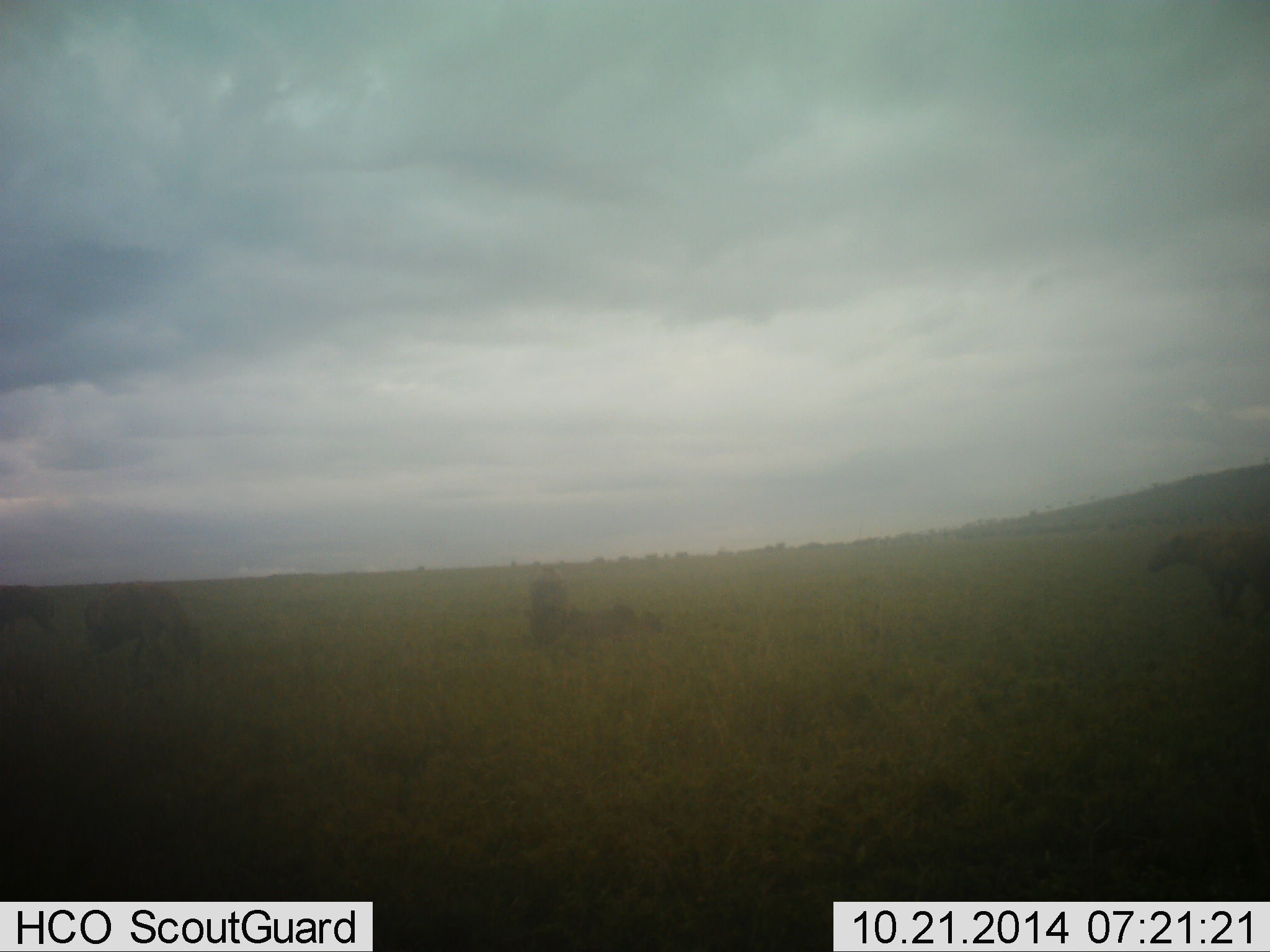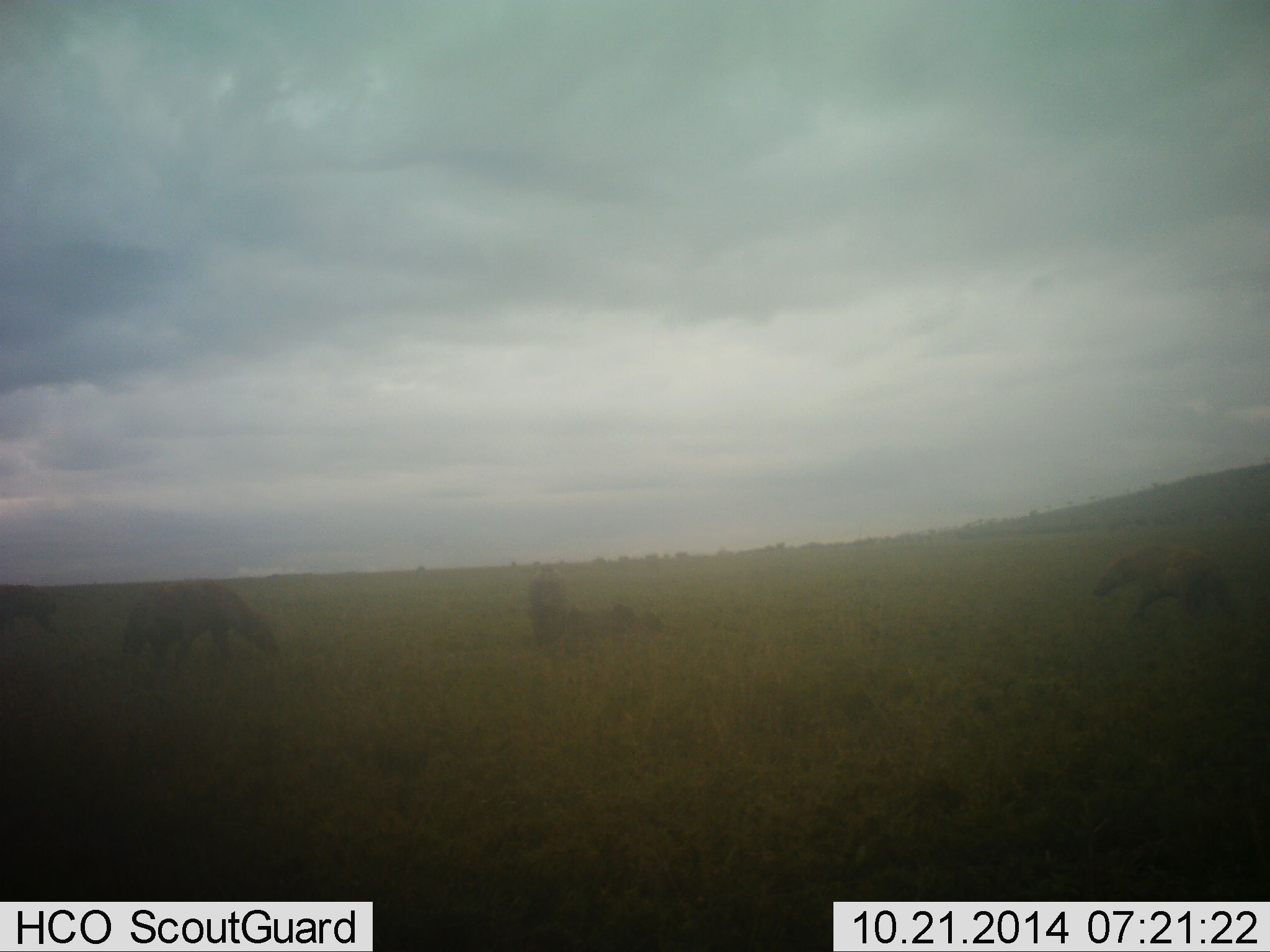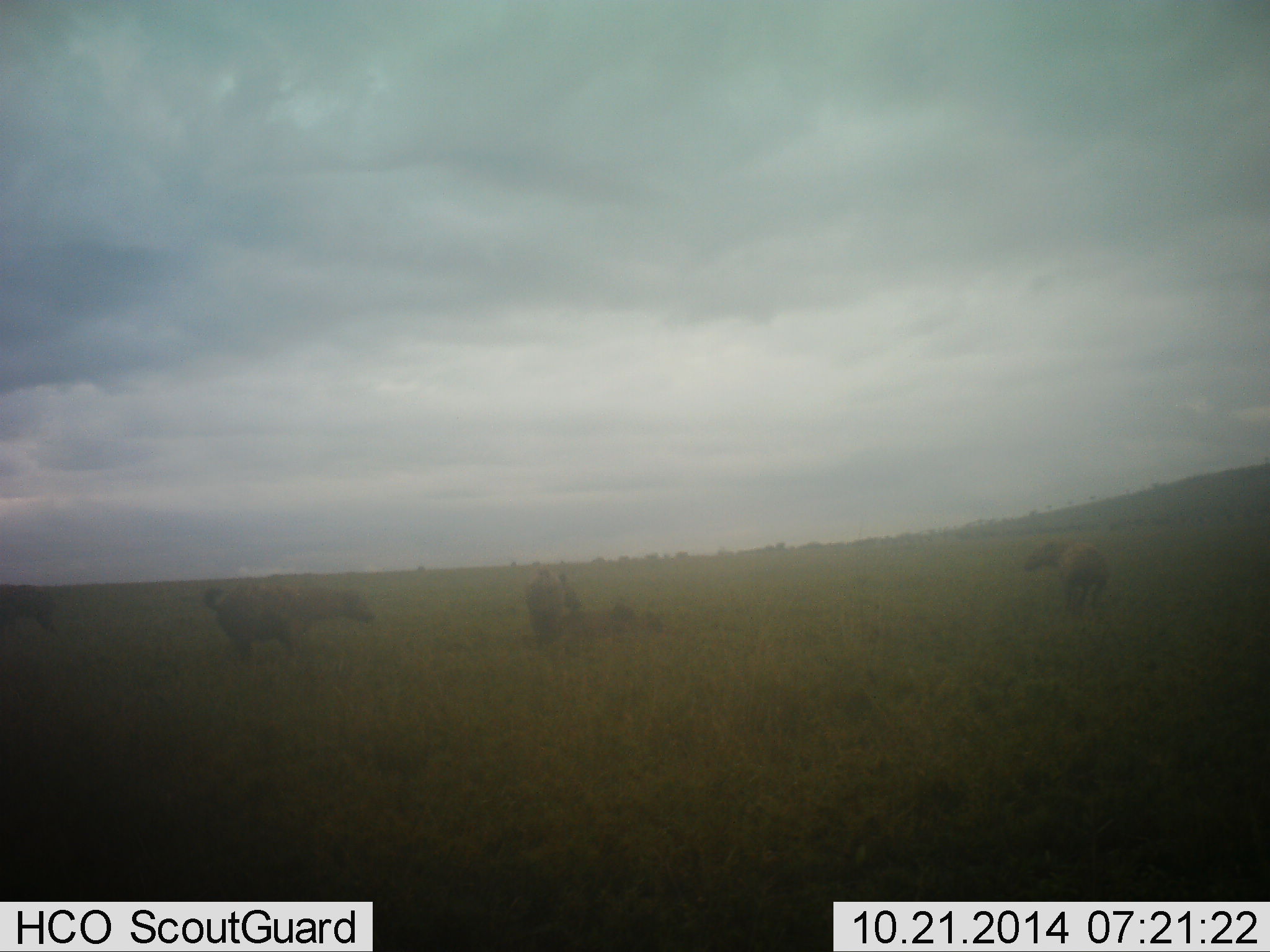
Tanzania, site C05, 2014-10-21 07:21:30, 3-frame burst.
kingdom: Animalia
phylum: Chordata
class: Mammalia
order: Carnivora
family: Hyaenidae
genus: Crocuta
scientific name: Crocuta crocuta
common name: spotted hyena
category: hyenaspotted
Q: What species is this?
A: Hyenaspotted (spotted hyena) (Crocuta crocuta).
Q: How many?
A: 4.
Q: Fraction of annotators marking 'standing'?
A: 25%.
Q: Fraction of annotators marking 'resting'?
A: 8%.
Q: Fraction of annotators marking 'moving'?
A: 83%.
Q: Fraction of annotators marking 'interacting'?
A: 42%.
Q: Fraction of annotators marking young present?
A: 0%.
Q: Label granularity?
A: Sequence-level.